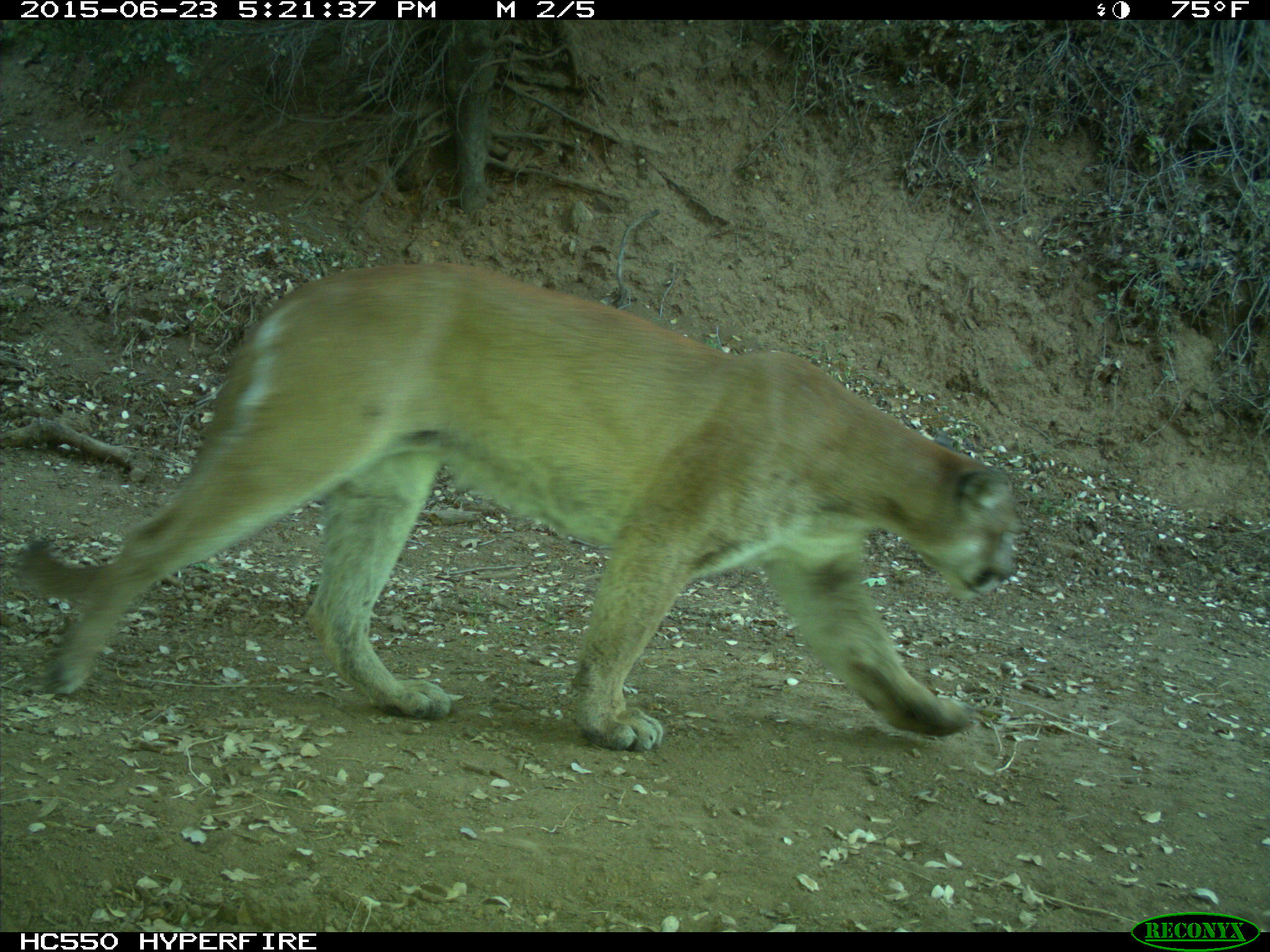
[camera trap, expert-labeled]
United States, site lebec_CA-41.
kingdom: Animalia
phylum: Chordata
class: Mammalia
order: Carnivora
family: Felidae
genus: Puma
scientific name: Puma concolor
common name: mountain lion